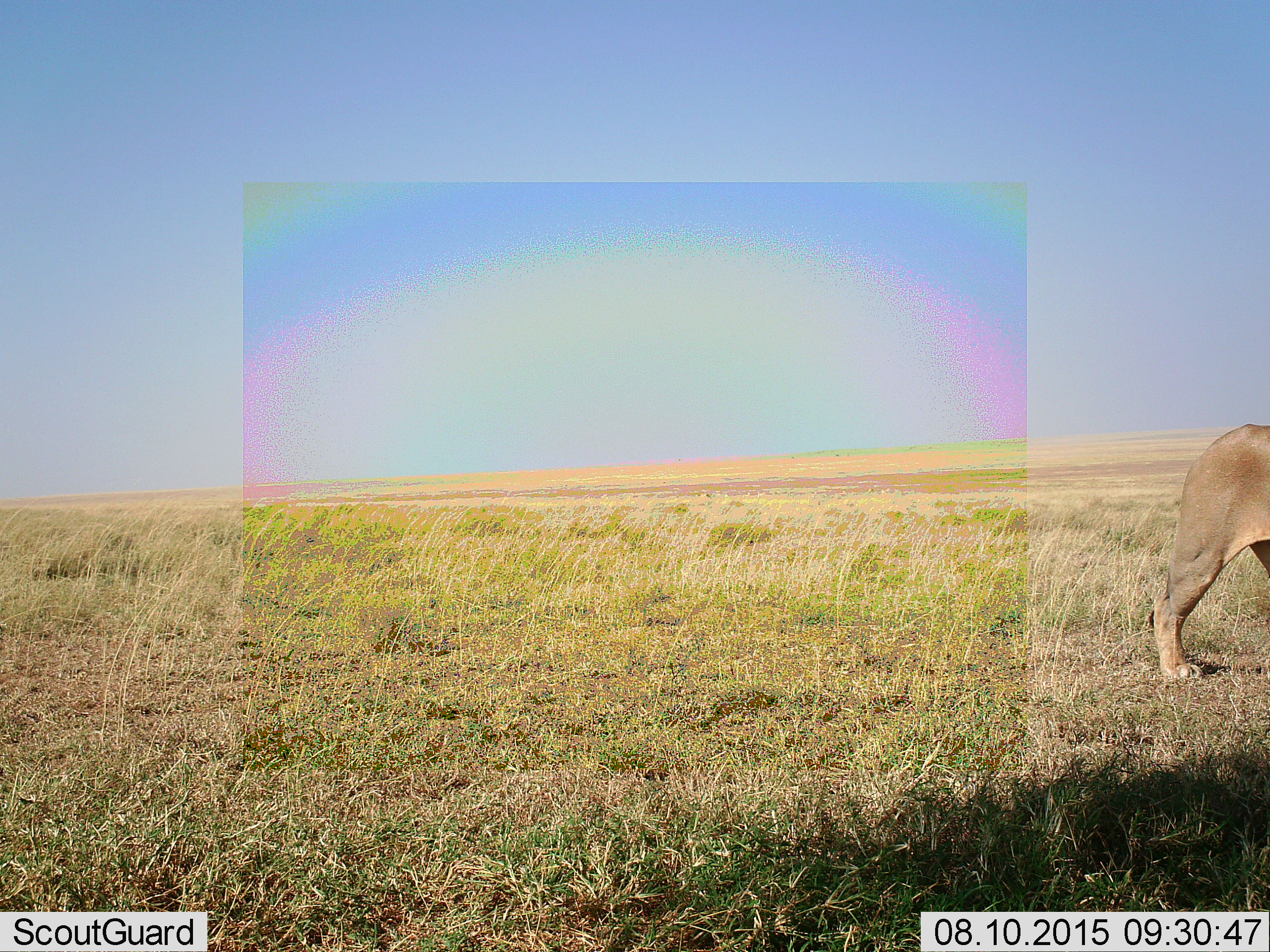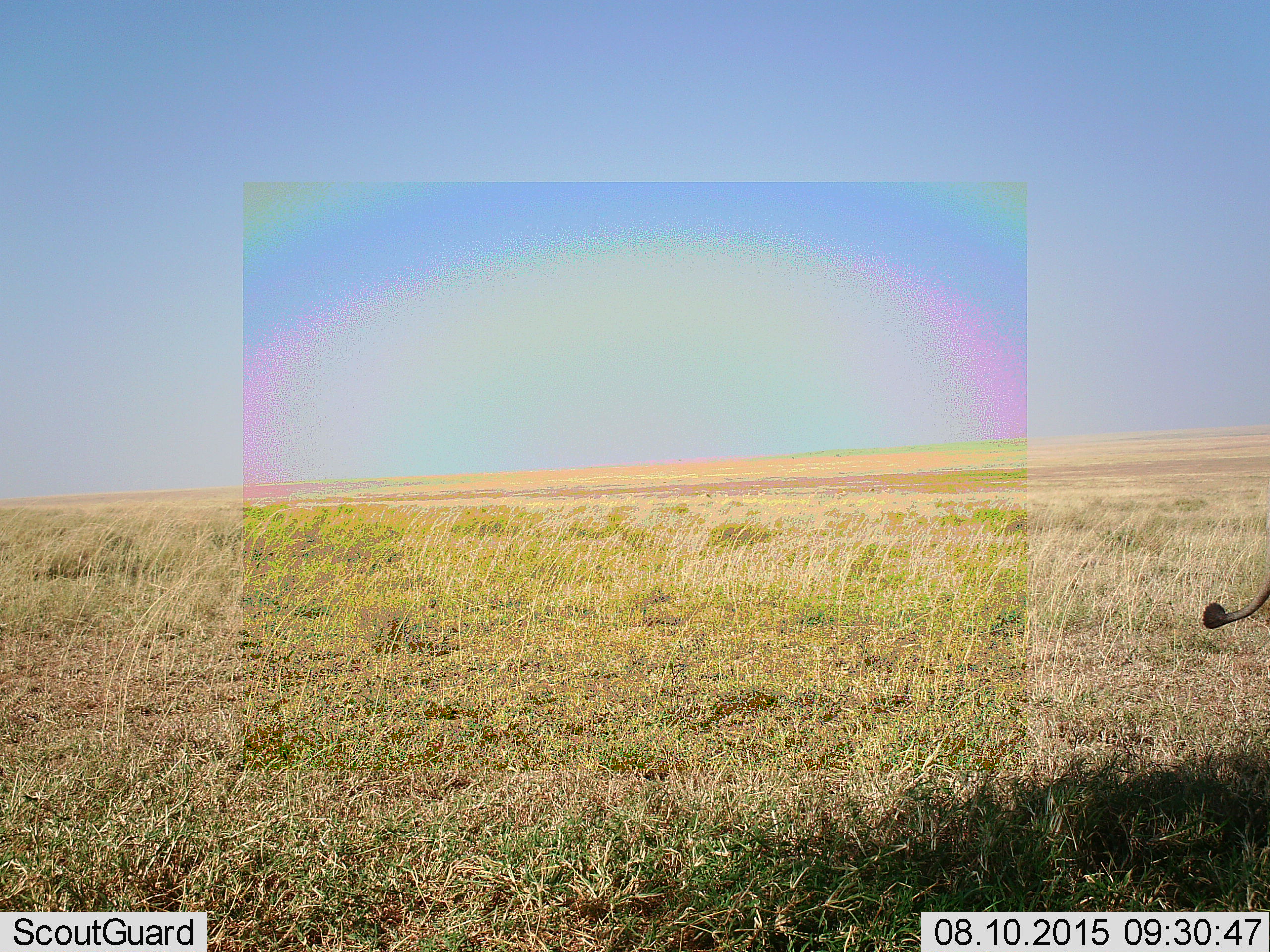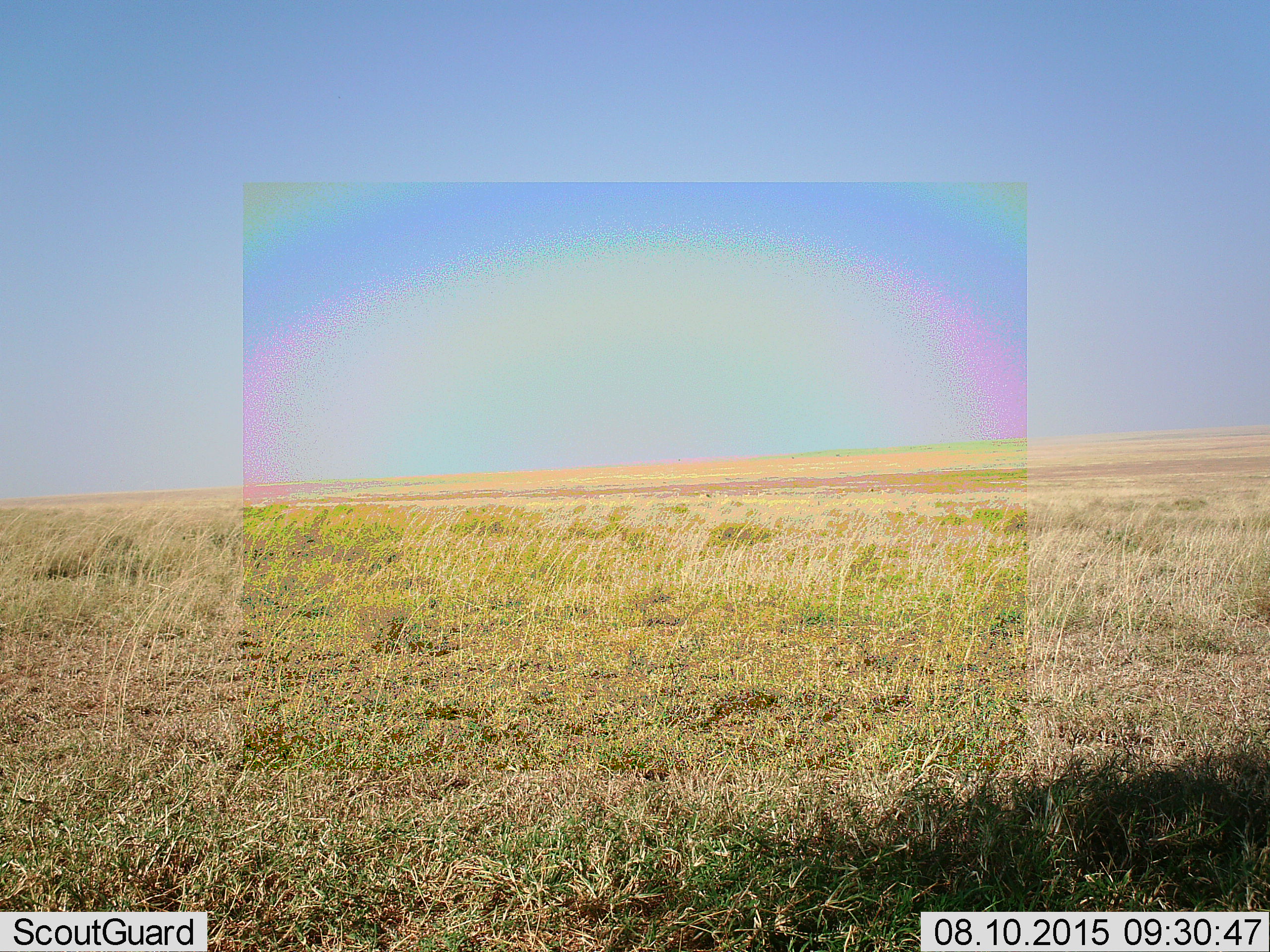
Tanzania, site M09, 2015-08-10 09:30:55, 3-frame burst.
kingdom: Animalia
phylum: Chordata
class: Mammalia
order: Carnivora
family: Felidae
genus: Panthera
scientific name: Panthera leo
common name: lion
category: lionmale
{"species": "lionmale (lion) (Panthera leo)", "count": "1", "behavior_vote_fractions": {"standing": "14%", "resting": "0%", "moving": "86%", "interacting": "0%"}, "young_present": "0%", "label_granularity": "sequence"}